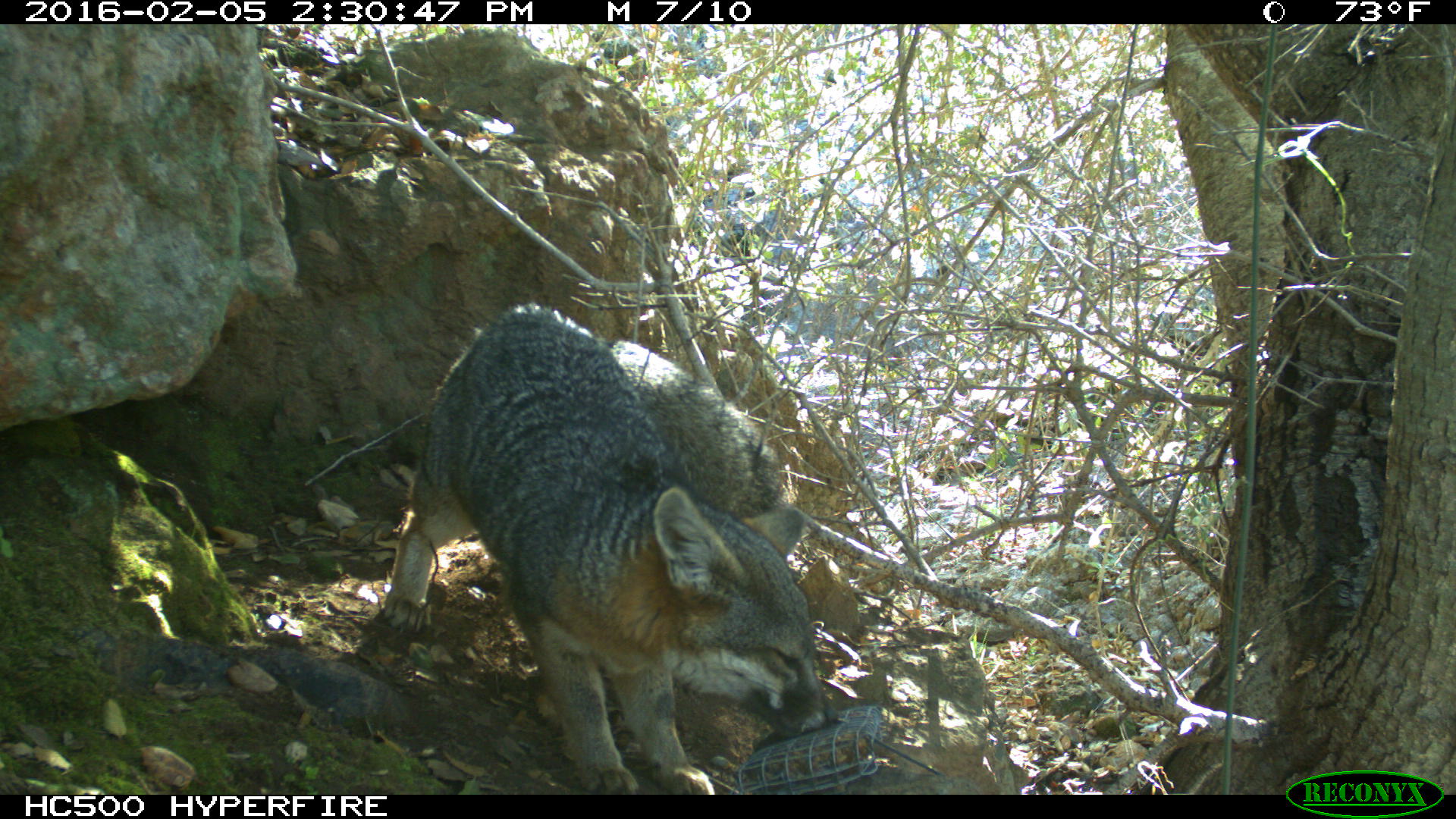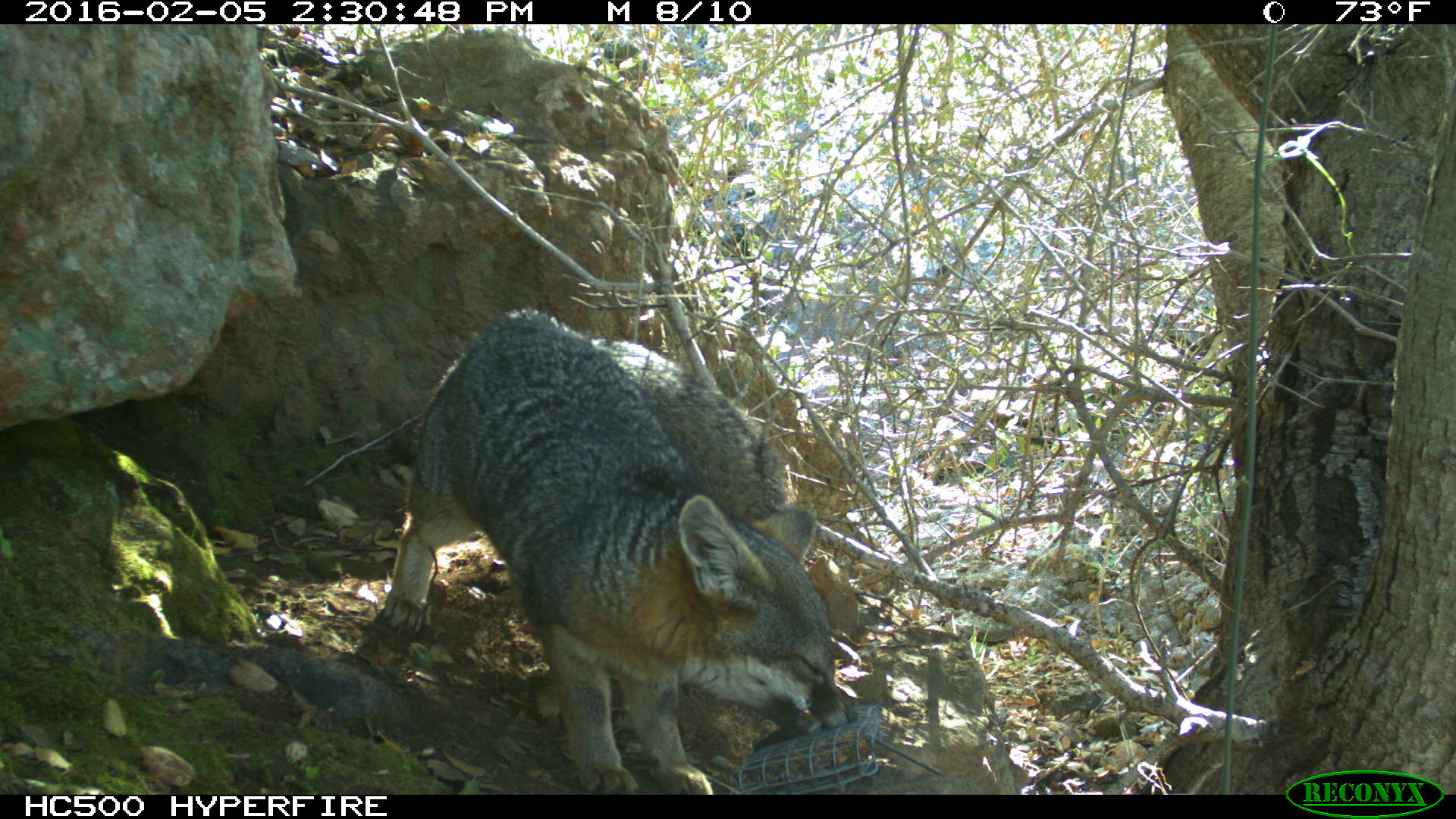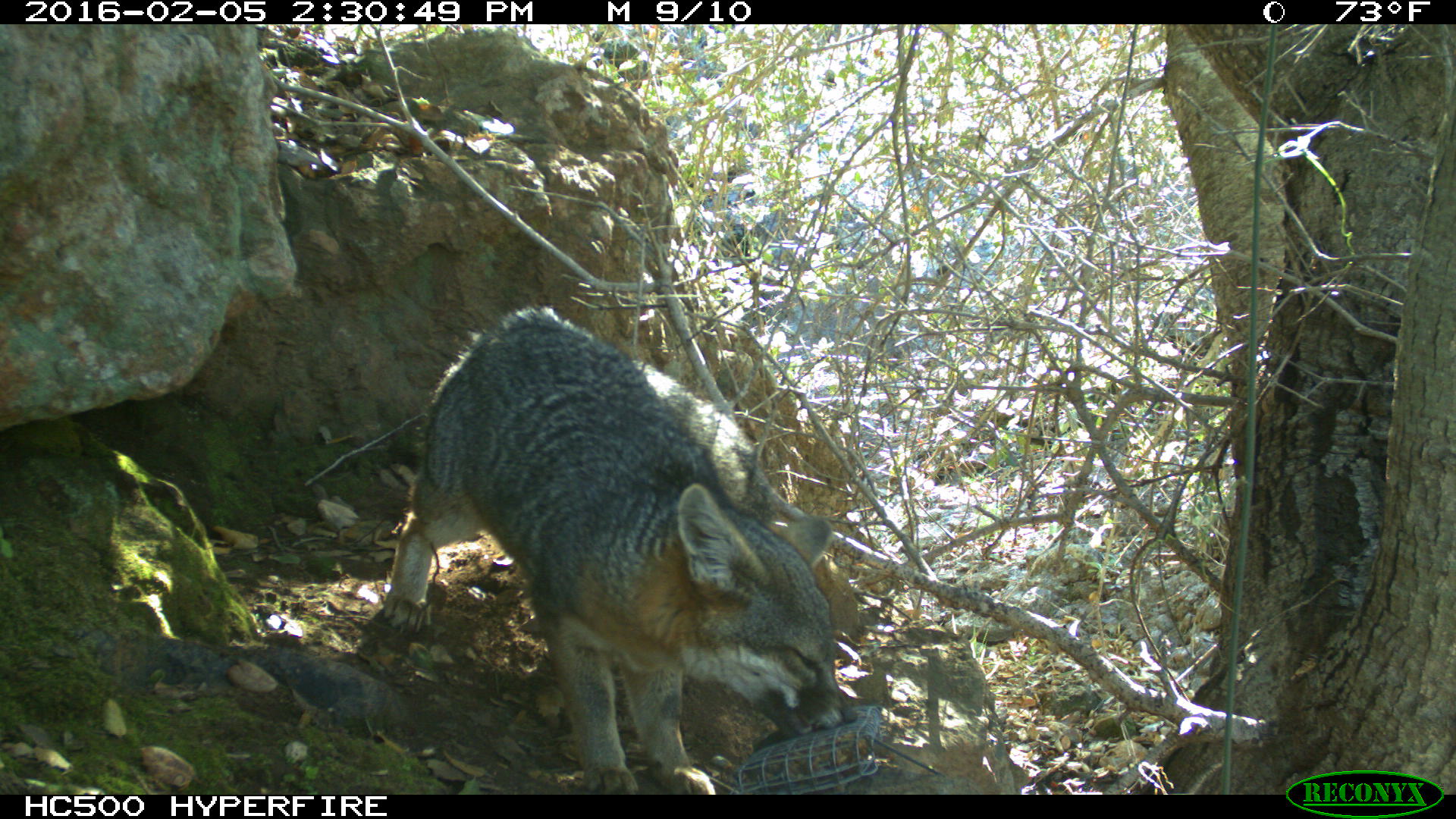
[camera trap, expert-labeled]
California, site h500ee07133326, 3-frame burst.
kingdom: Animalia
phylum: Chordata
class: Mammalia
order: Carnivora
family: Canidae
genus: Urocyon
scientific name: Urocyon littoralis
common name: island fox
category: fox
Fox (island fox) (Urocyon littoralis).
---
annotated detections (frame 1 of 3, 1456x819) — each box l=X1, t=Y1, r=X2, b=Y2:
fox: l=383, t=302, r=840, b=792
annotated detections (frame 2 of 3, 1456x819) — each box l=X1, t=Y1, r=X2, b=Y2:
fox: l=379, t=309, r=857, b=793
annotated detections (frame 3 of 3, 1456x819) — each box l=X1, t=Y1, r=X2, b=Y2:
fox: l=385, t=305, r=857, b=794